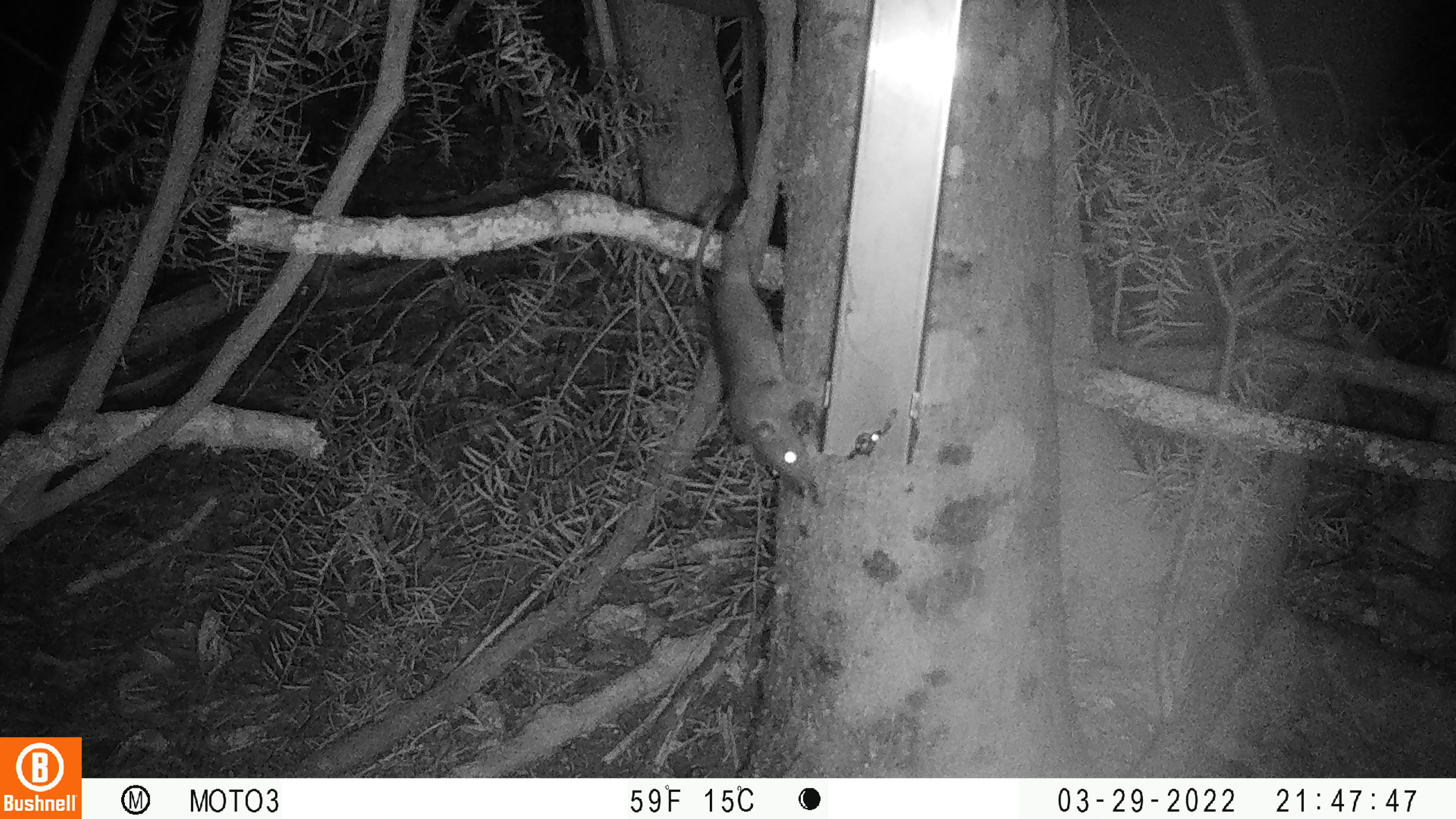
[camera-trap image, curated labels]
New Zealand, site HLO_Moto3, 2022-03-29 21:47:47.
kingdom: Animalia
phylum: Chordata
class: Mammalia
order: Rodentia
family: Muridae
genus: Rattus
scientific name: Rattus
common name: rat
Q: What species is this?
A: Rat (Rattus).